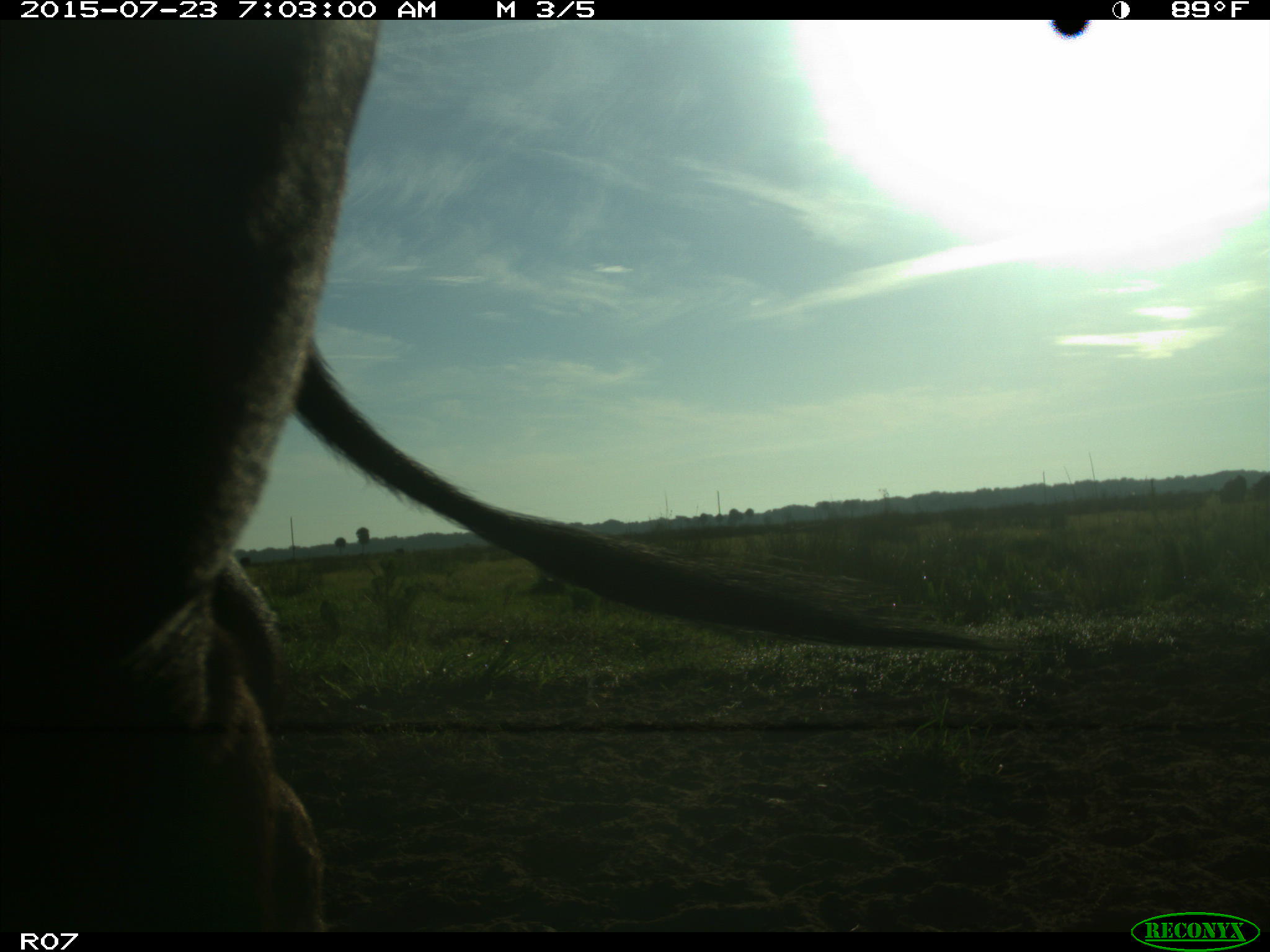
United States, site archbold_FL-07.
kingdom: Animalia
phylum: Chordata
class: Mammalia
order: Artiodactyla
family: Bovidae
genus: Bos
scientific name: Bos taurus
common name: domestic cow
Bos taurus (domestic cow).